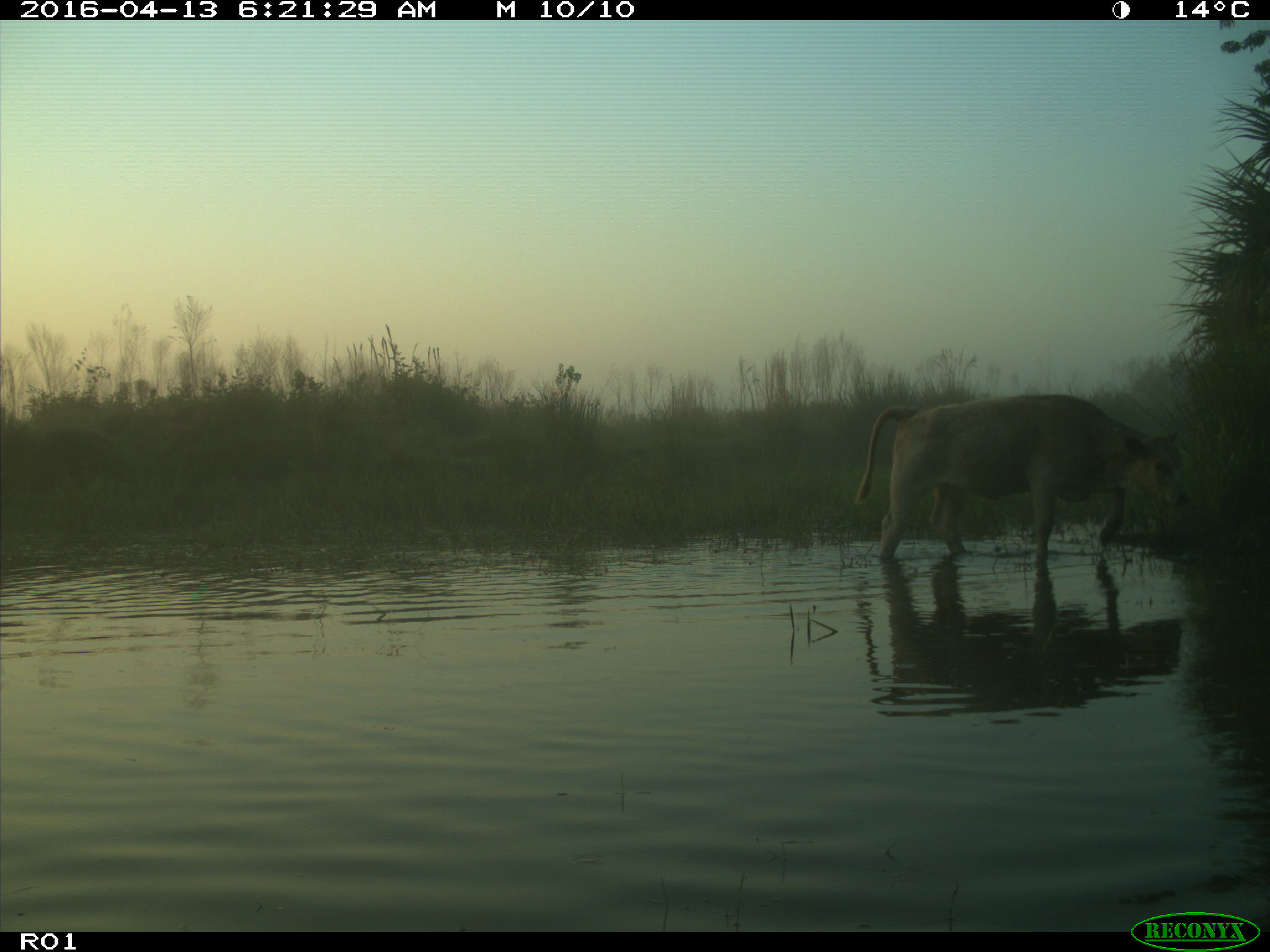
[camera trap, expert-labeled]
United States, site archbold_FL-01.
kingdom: Animalia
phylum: Chordata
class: Mammalia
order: Artiodactyla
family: Bovidae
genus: Bos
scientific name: Bos taurus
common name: domestic cow